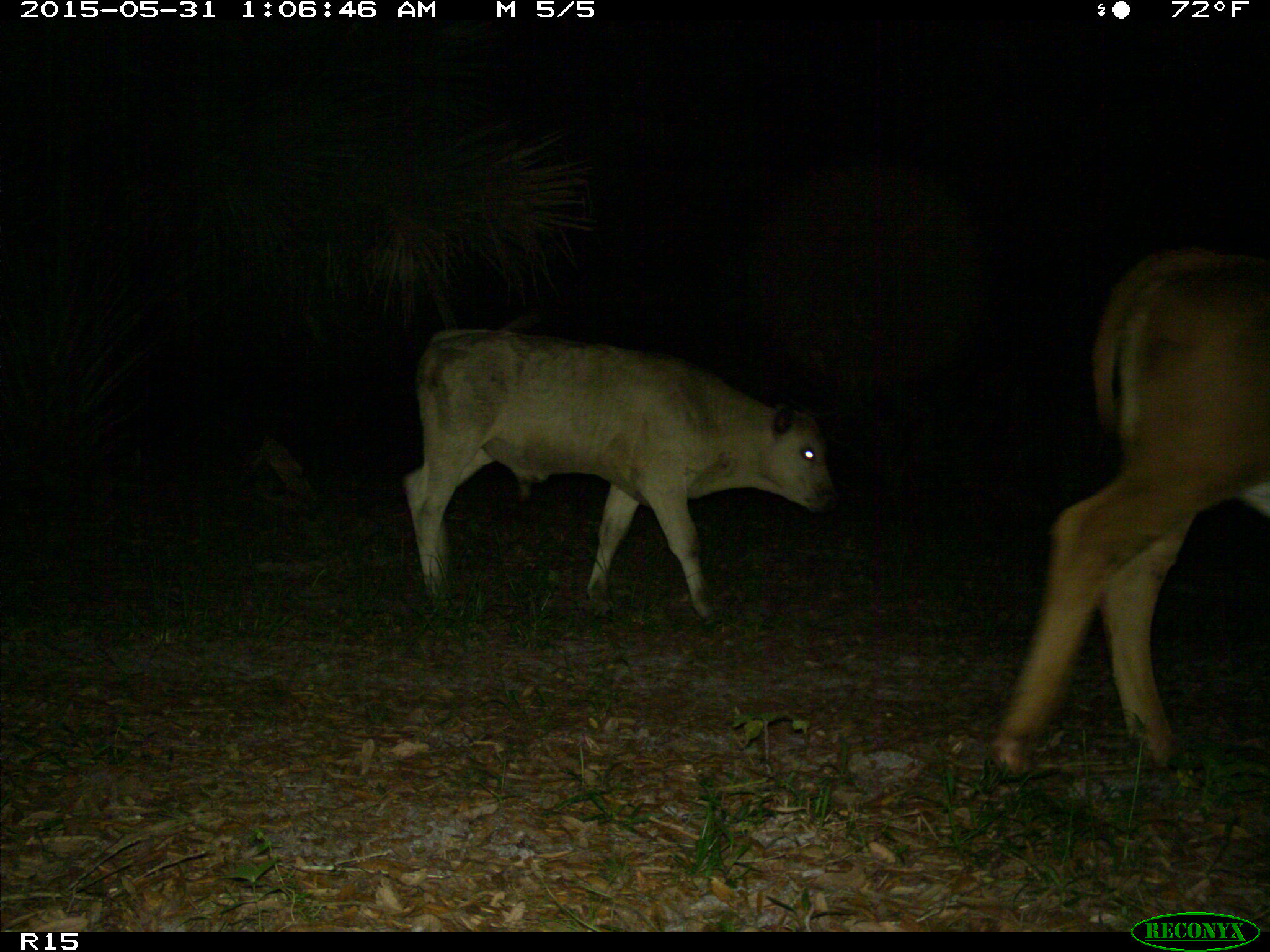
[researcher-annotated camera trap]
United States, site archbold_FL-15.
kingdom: Animalia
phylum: Chordata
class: Mammalia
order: Artiodactyla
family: Bovidae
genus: Bos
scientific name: Bos taurus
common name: domestic cow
Bos taurus (domestic cow).